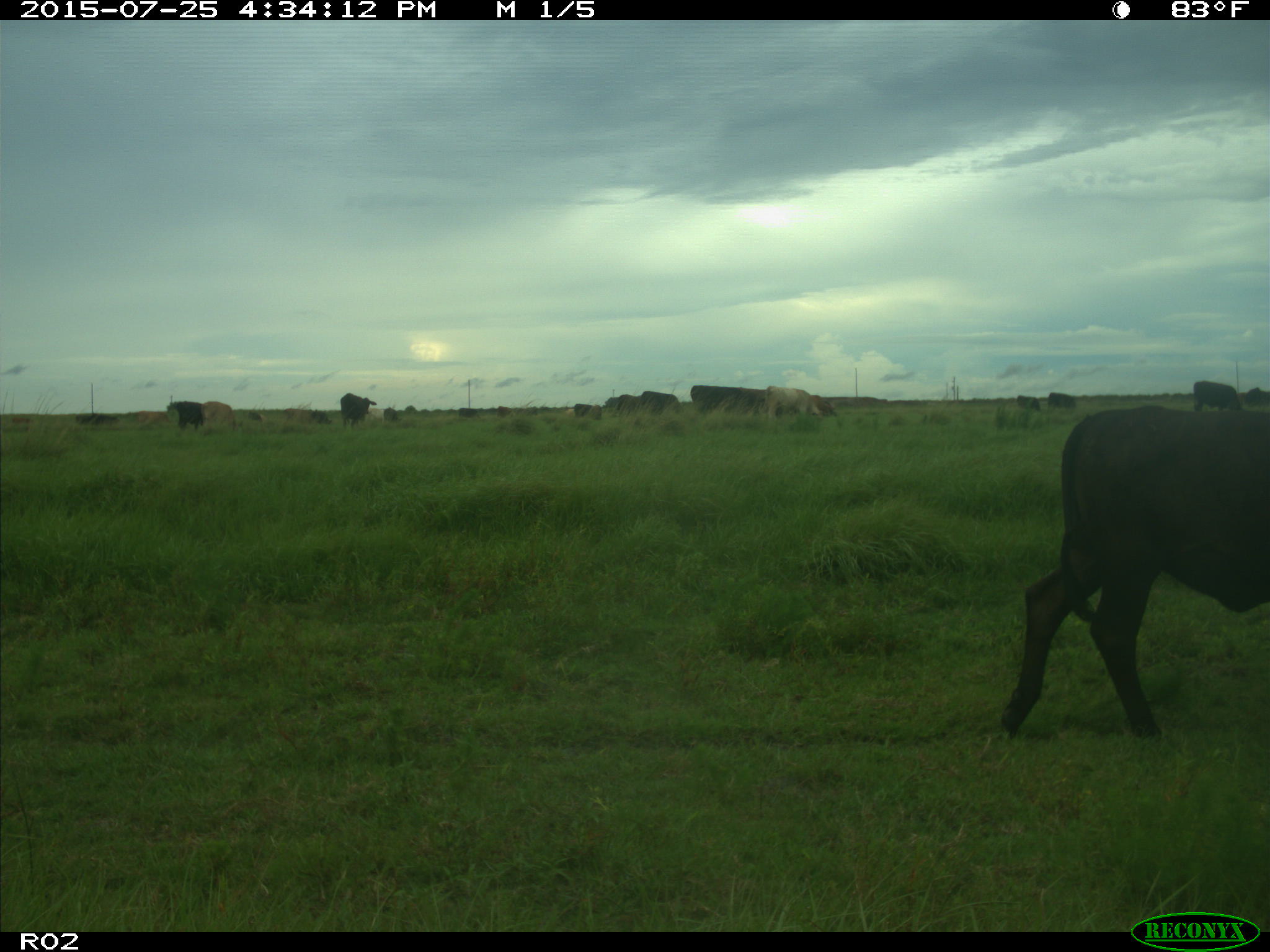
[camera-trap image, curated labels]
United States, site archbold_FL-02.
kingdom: Animalia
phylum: Chordata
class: Mammalia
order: Artiodactyla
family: Bovidae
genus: Bos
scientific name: Bos taurus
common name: domestic cow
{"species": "Bos taurus (domestic cow)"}